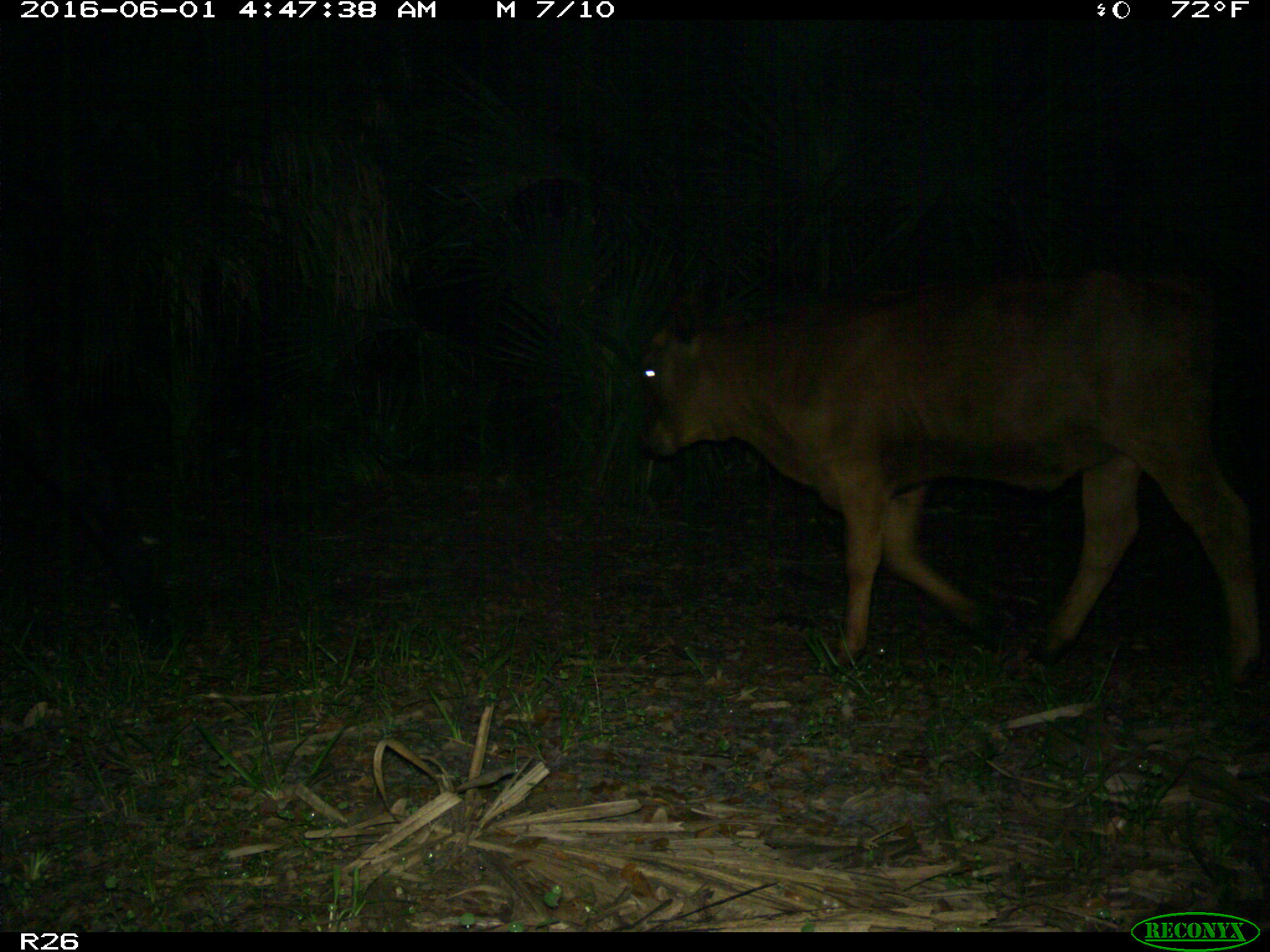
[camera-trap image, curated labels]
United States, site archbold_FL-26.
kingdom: Animalia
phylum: Chordata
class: Mammalia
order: Artiodactyla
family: Bovidae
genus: Bos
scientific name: Bos taurus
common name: domestic cow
Bos taurus (domestic cow).